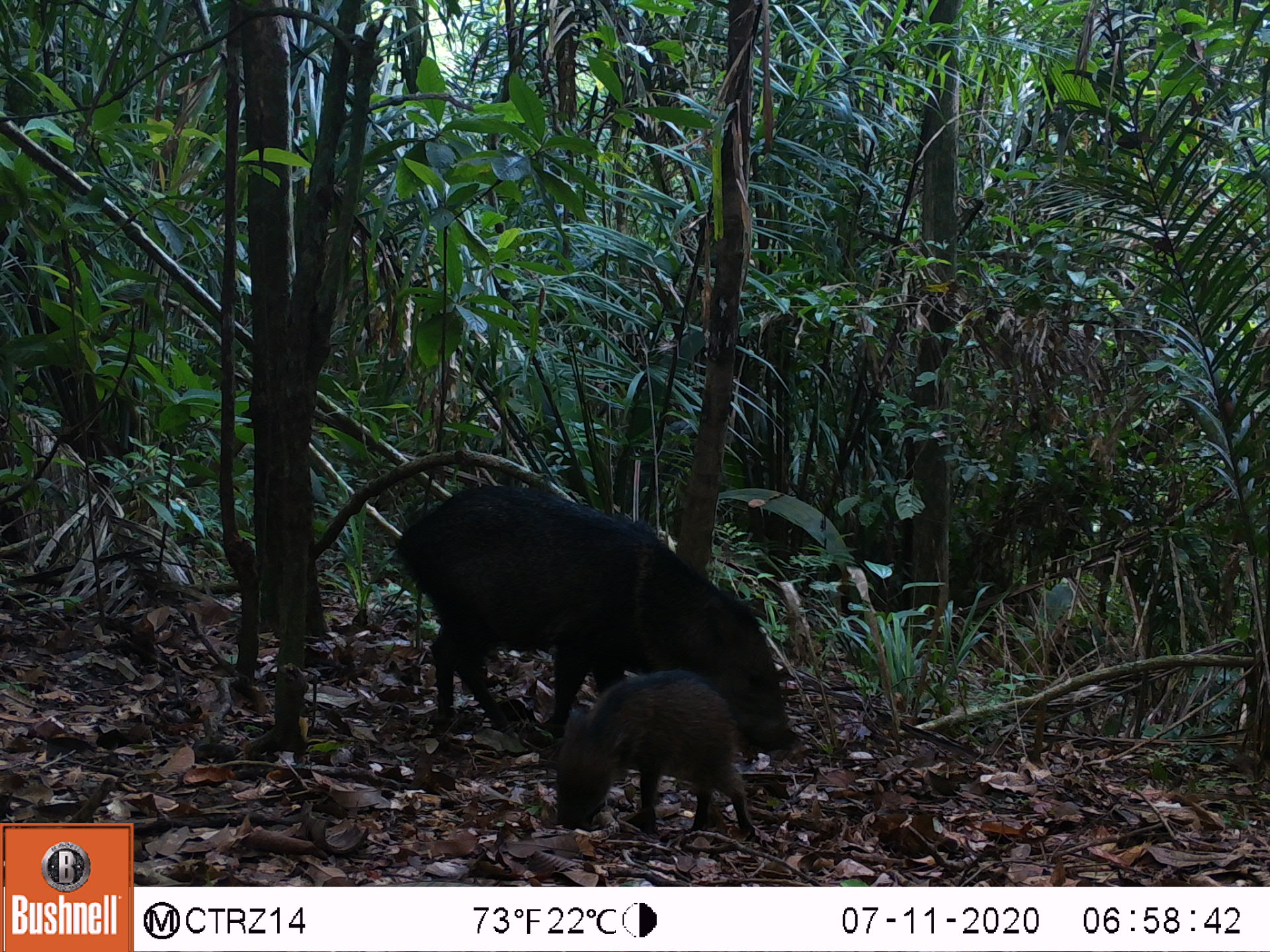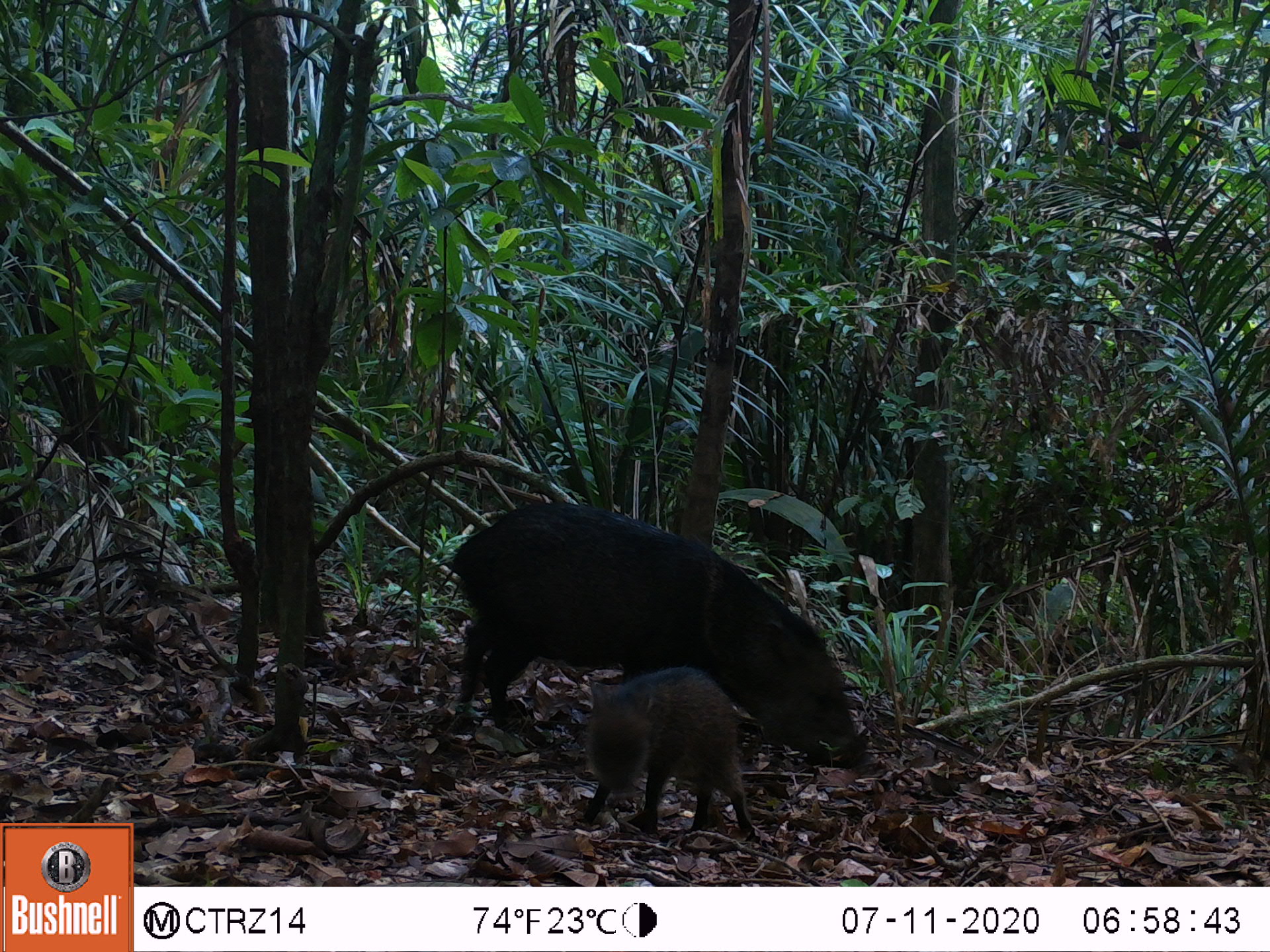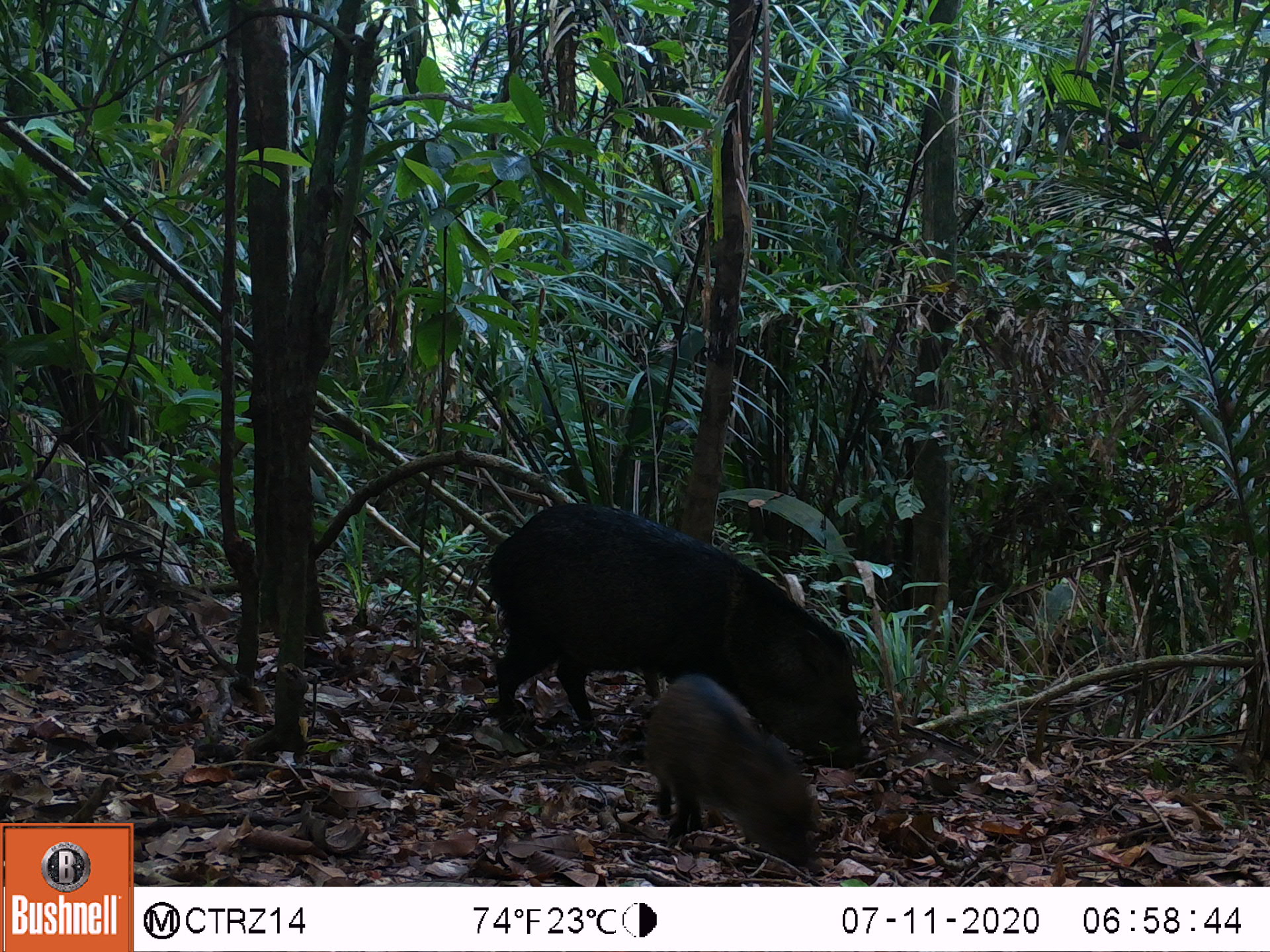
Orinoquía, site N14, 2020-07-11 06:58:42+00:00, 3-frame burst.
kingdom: Animalia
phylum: Chordata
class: Mammalia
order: Artiodactyla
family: Tayassuidae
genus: Pecari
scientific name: Pecari tajacu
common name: collared peccary